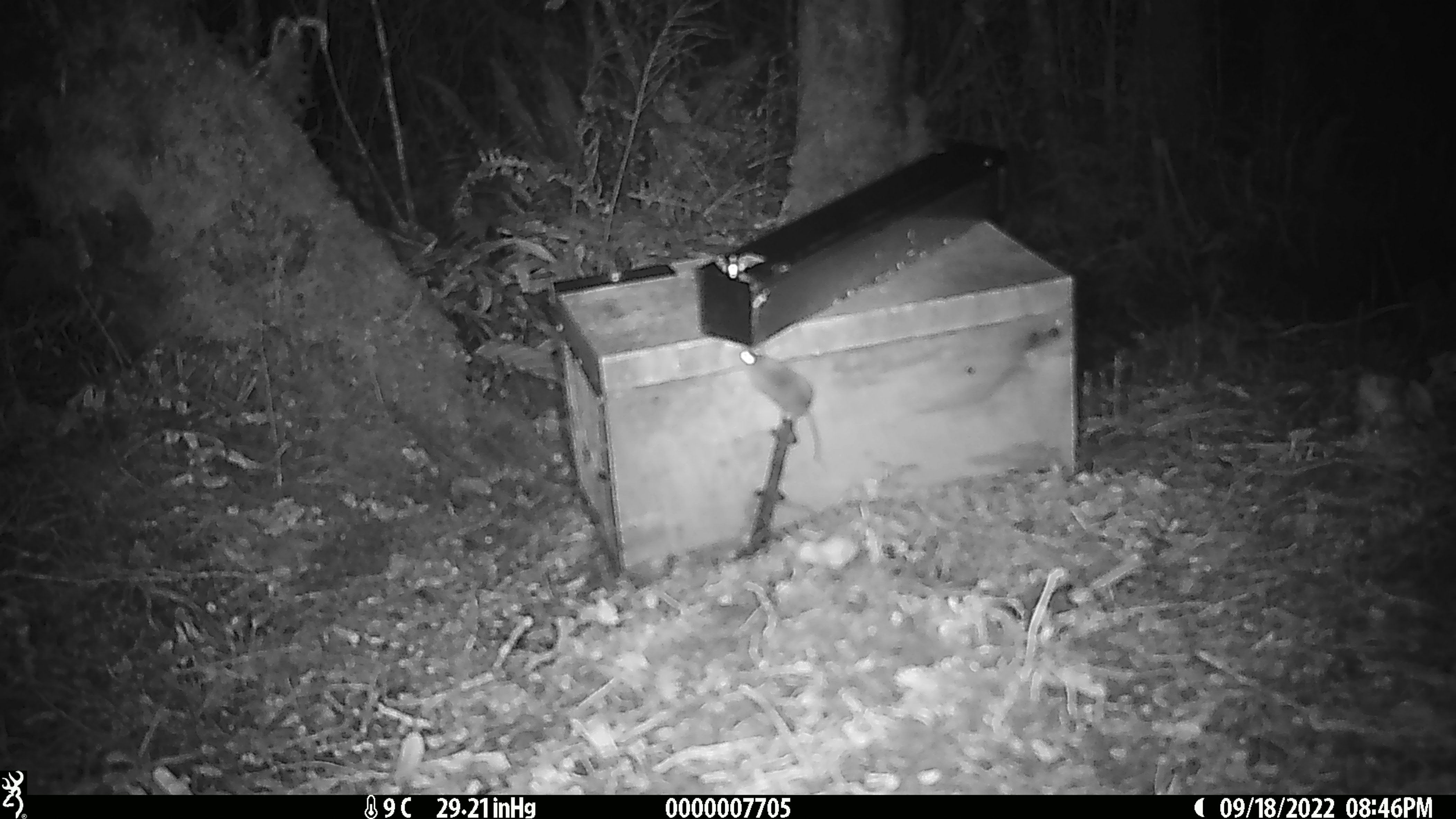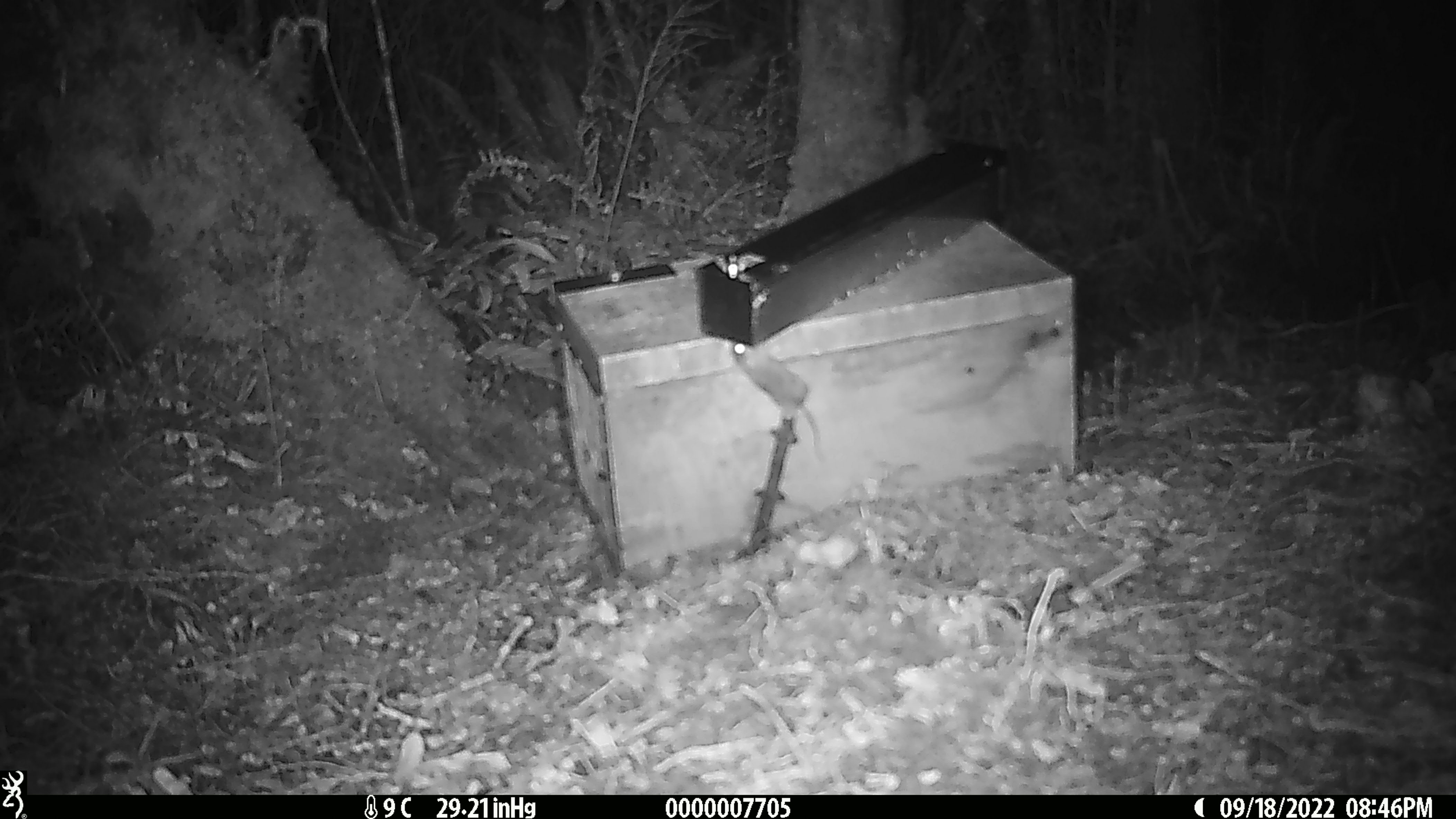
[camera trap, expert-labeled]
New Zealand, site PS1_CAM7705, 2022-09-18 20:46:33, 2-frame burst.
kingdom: Animalia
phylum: Chordata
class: Mammalia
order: Rodentia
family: Muridae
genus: Mus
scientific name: Mus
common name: mouse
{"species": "mouse (Mus)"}